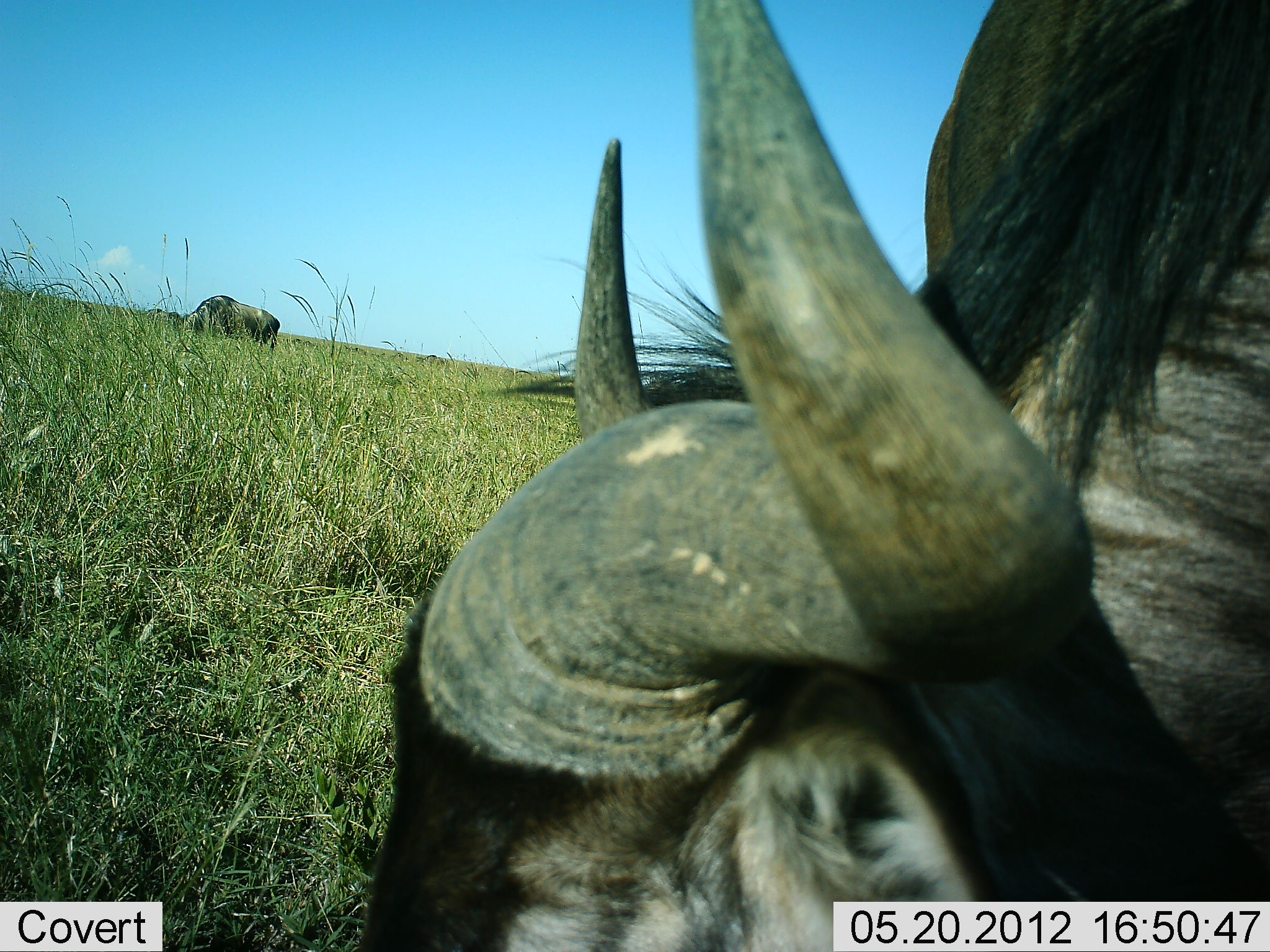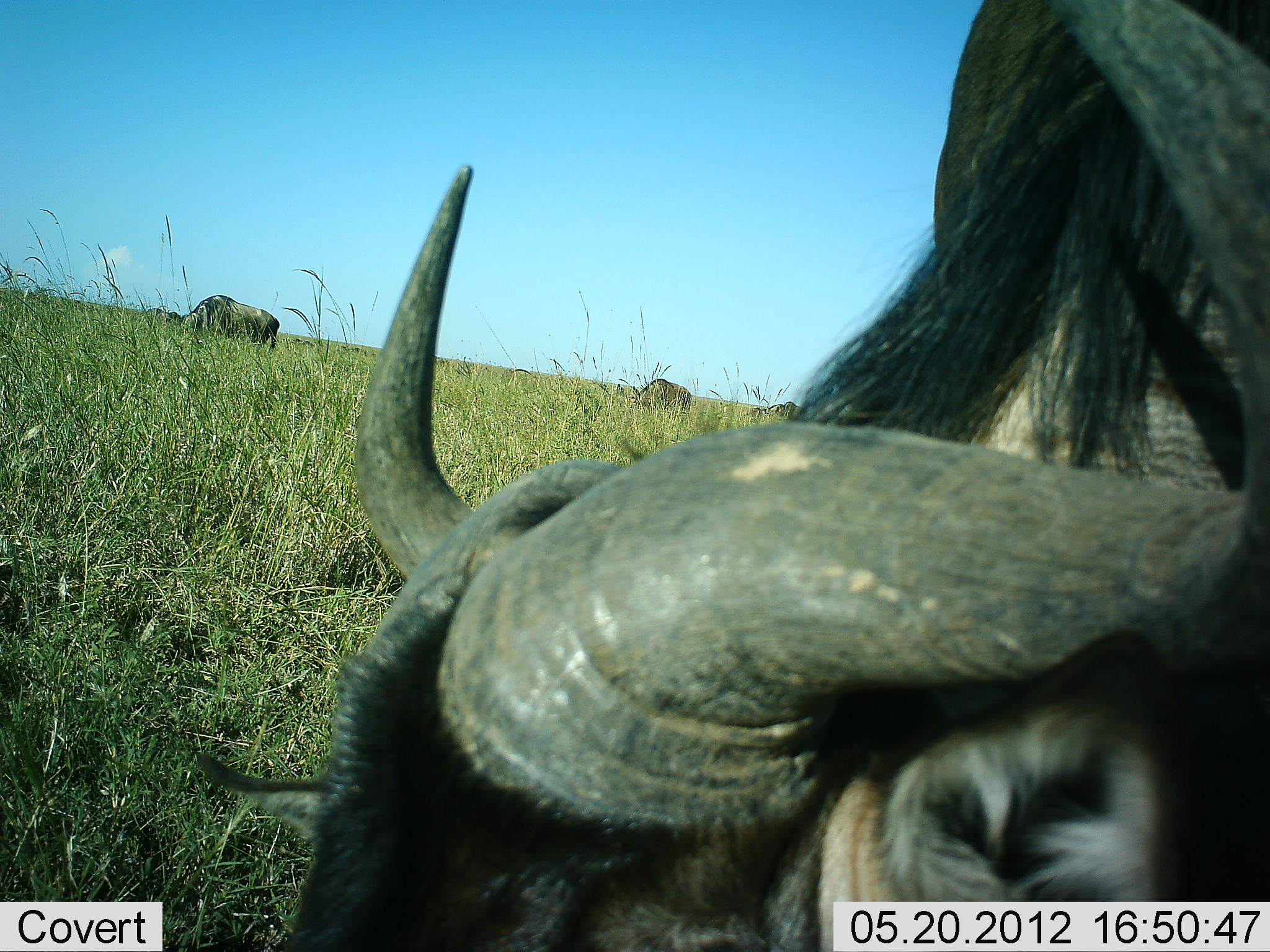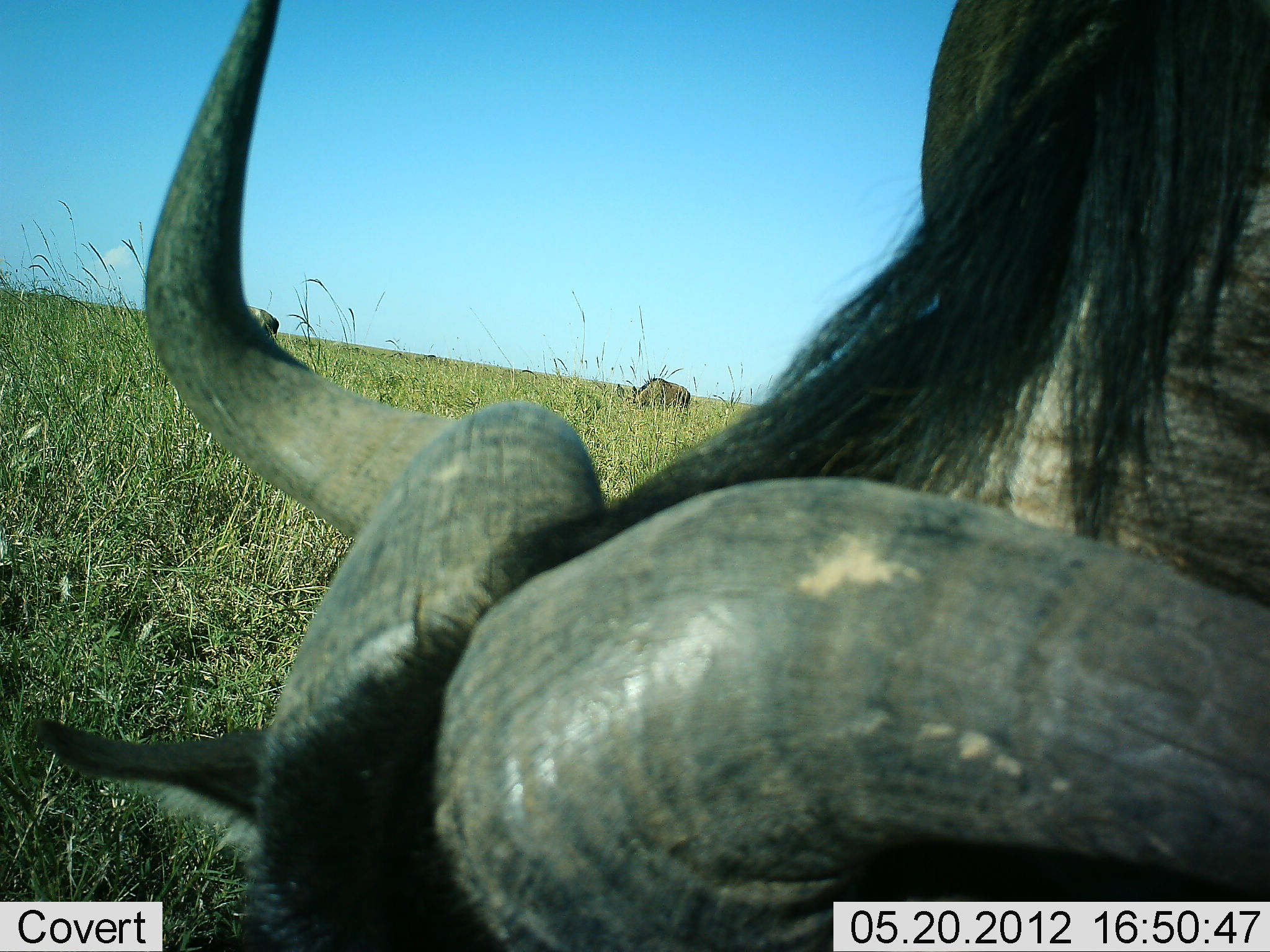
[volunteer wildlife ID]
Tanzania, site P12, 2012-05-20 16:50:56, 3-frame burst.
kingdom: Animalia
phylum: Chordata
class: Mammalia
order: Artiodactyla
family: Bovidae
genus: Connochaetes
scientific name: Connochaetes taurinus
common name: blue wildebeest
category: wildebeest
Wildebeest (blue wildebeest) (Connochaetes taurinus), count 4. Behavior (volunteer vote fractions): standing 20%, resting 0%, moving 10%, interacting 0%. Young present (vote fraction): 0%. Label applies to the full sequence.